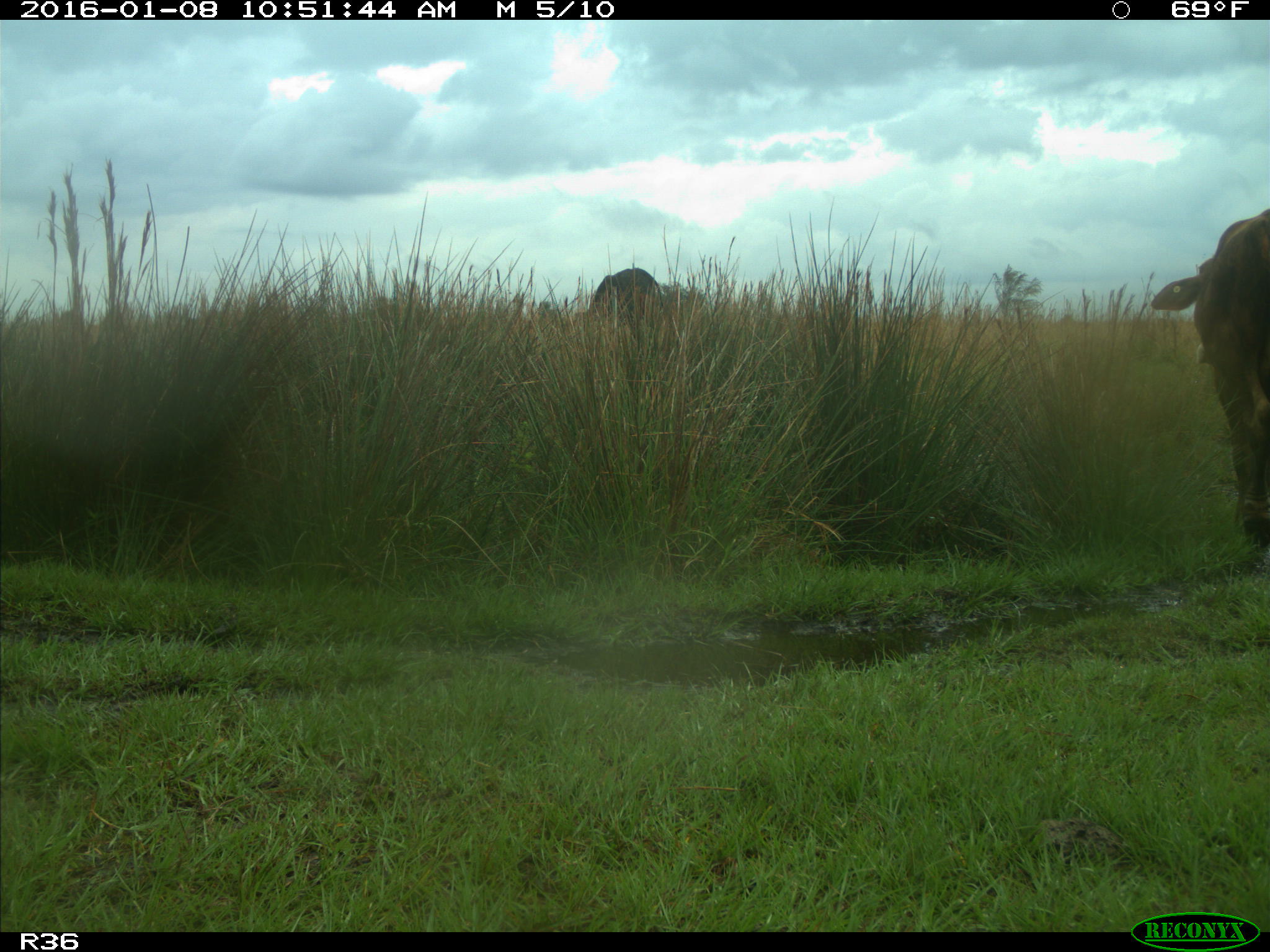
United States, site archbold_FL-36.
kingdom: Animalia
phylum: Chordata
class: Mammalia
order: Artiodactyla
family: Bovidae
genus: Bos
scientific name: Bos taurus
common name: domestic cow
Bos taurus (domestic cow).